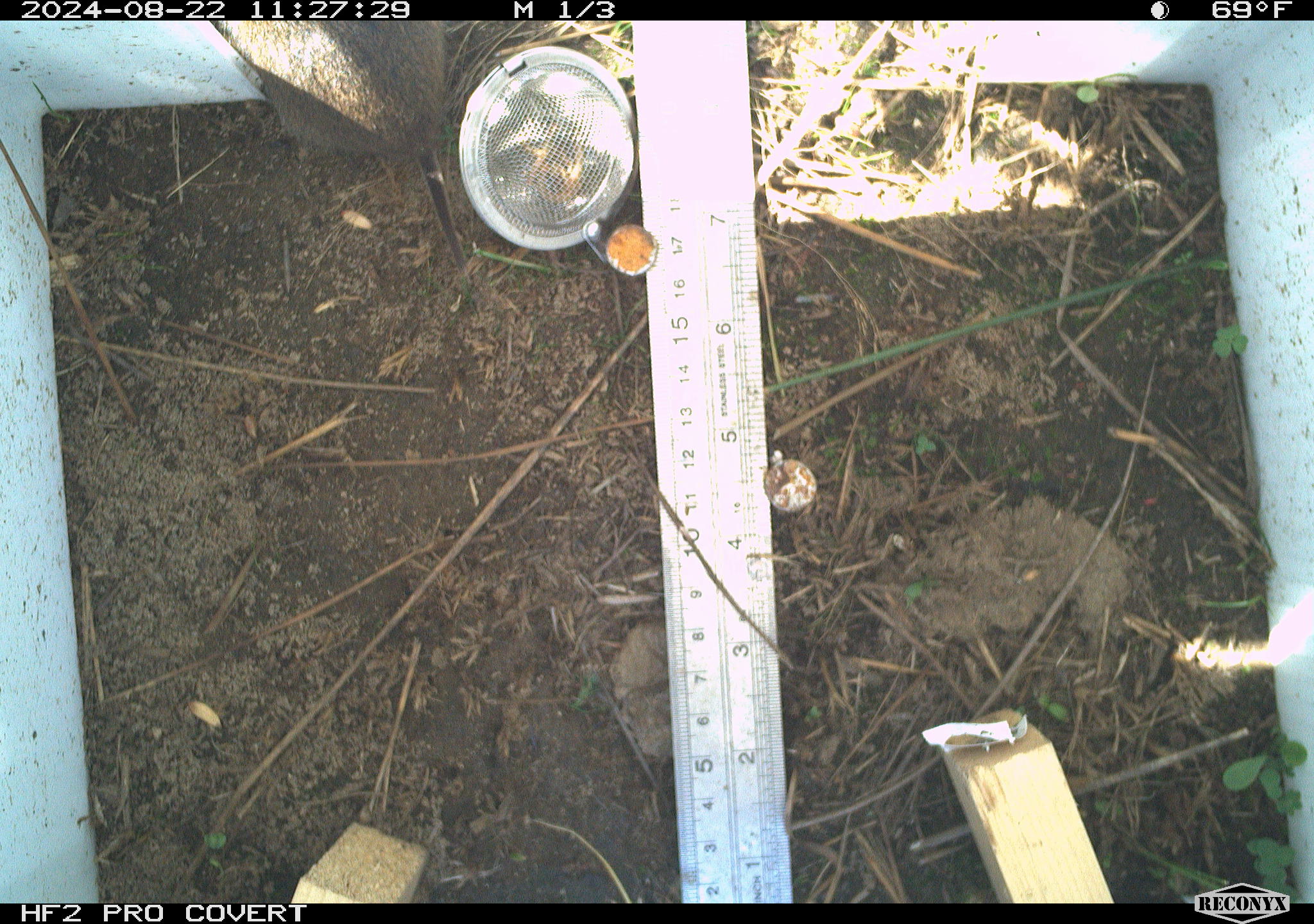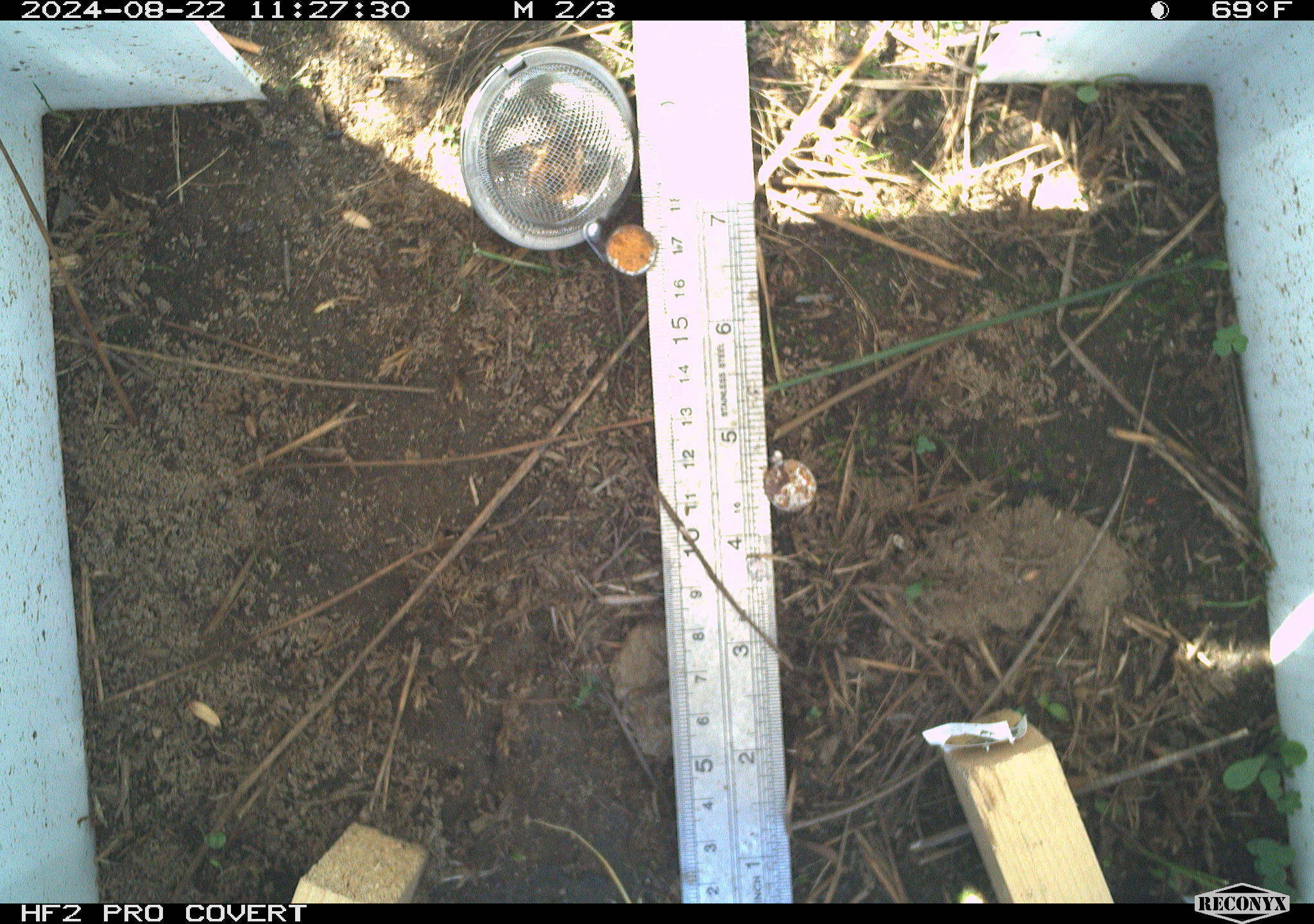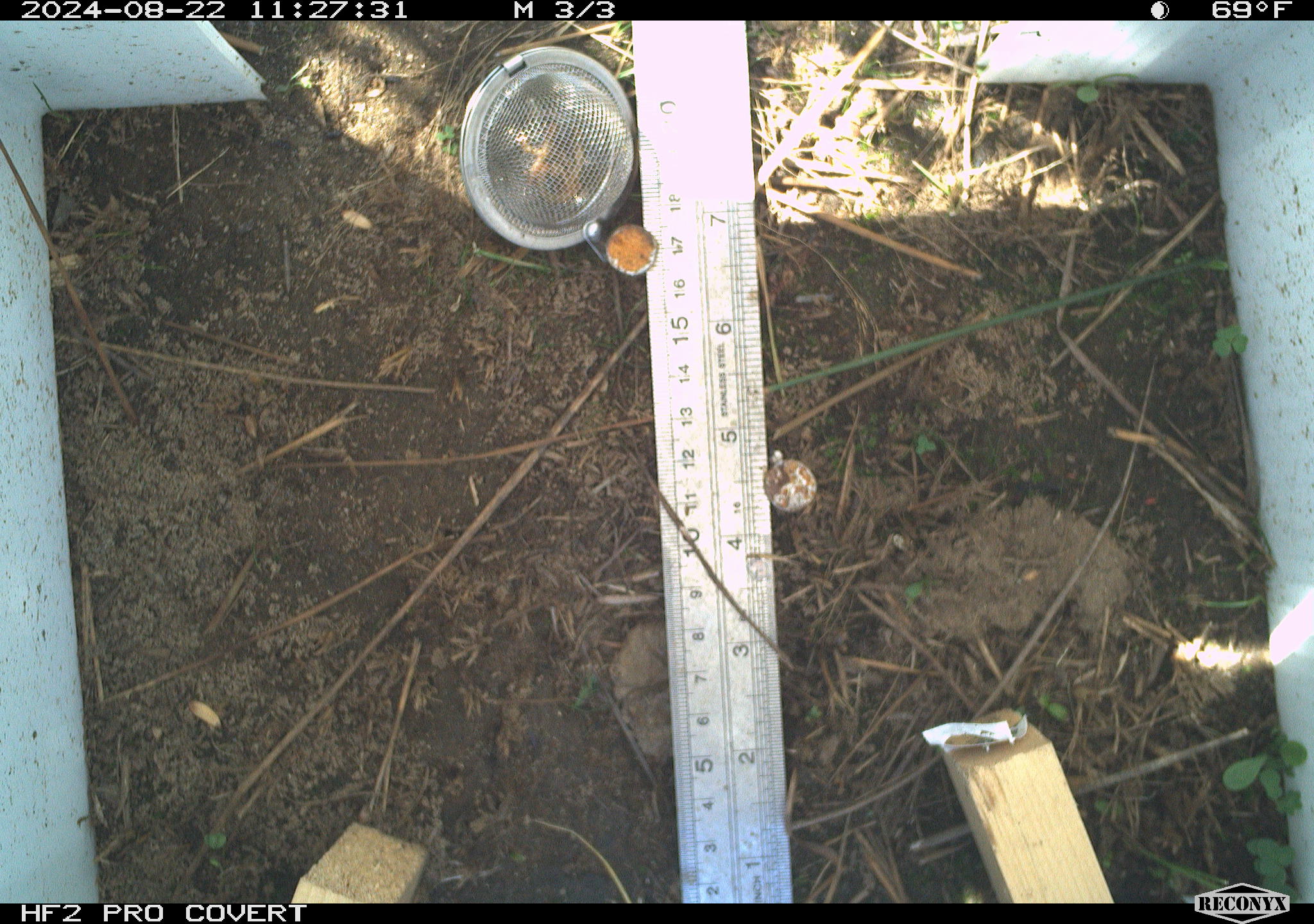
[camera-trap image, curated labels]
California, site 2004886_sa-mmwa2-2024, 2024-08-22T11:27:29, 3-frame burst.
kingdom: Animalia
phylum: Chordata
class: Mammalia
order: Rodentia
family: Cricetidae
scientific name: Arvicolinae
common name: voles, lemmings, and muskrats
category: arvicolinae subfamily